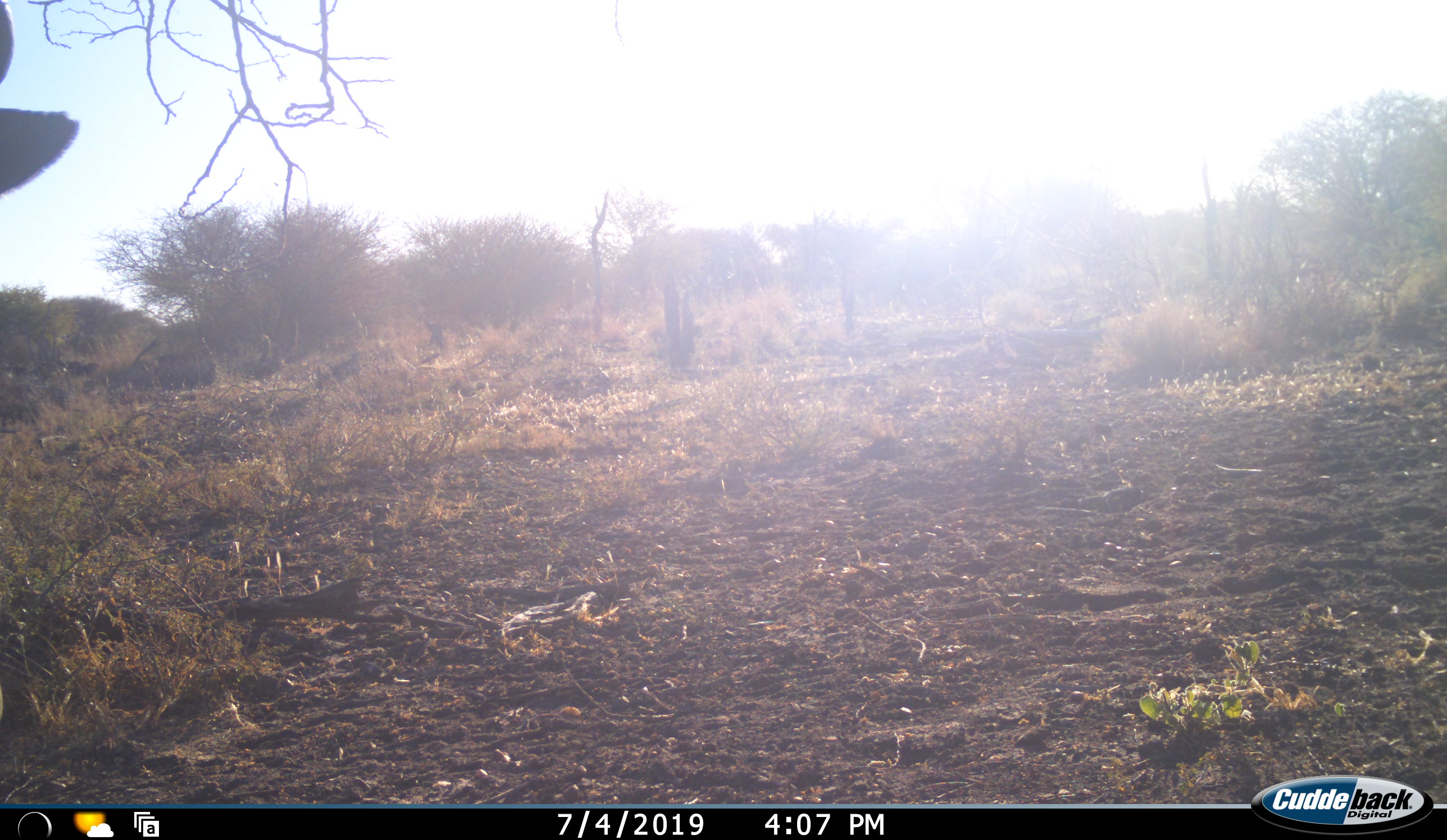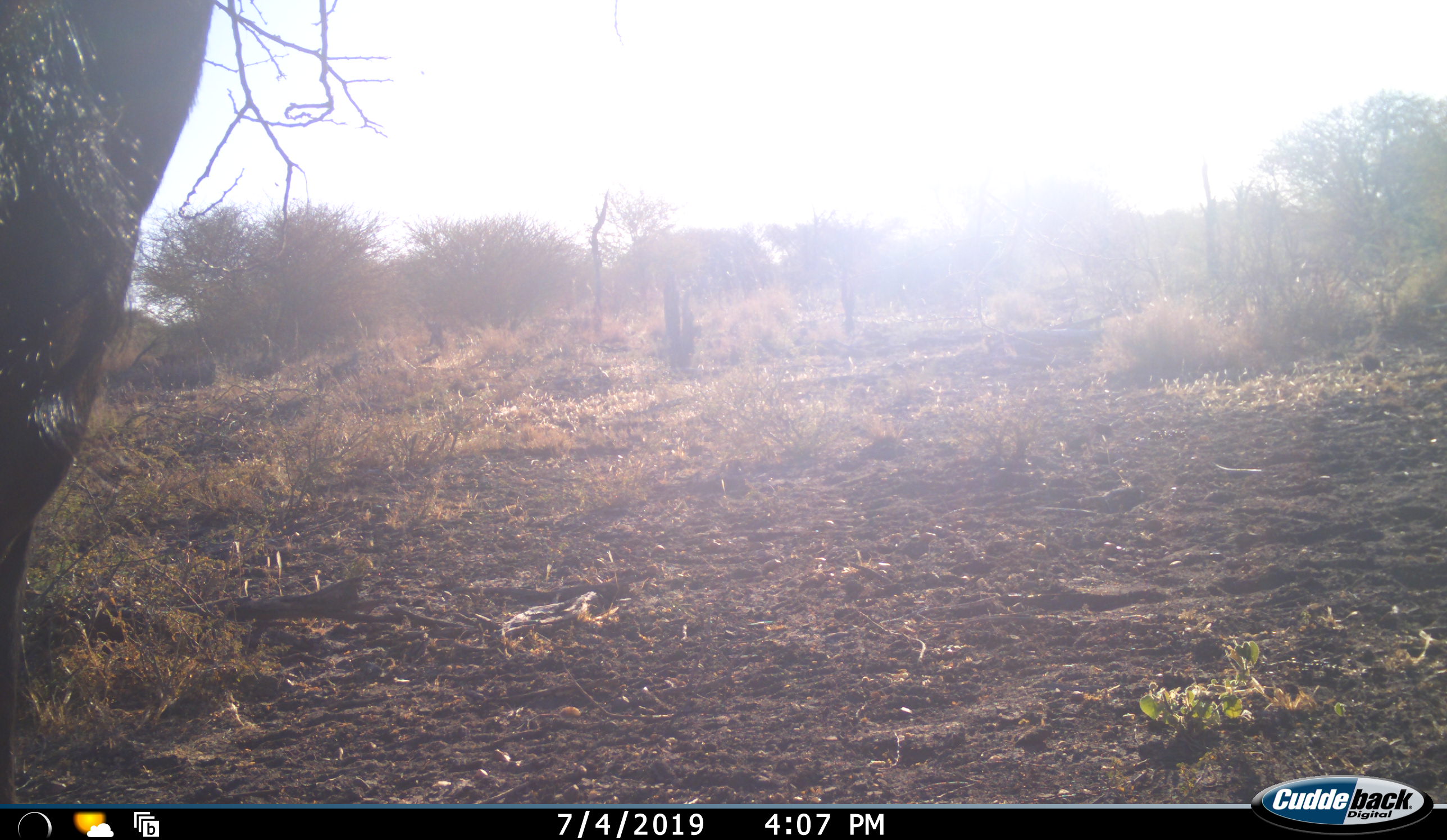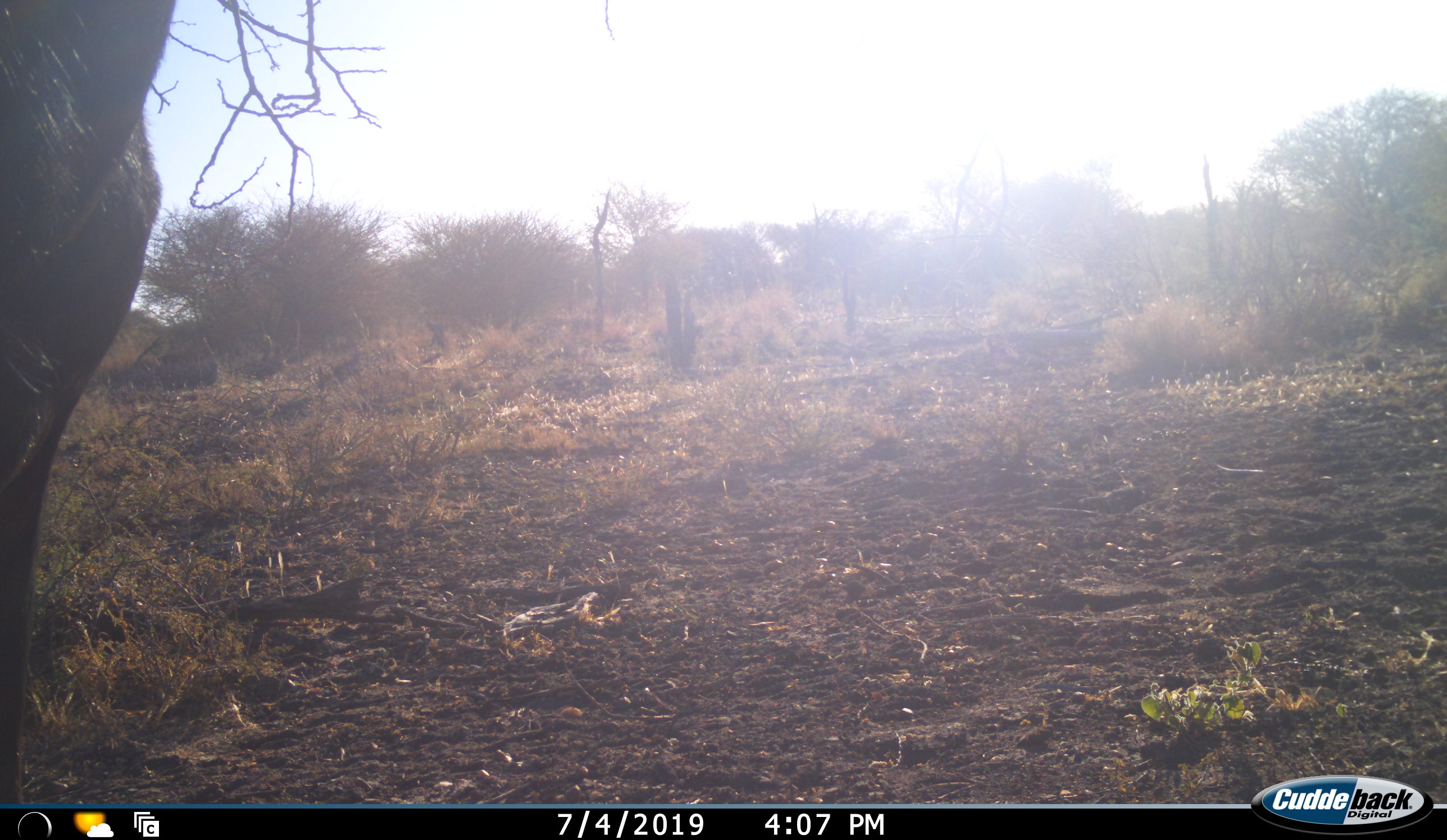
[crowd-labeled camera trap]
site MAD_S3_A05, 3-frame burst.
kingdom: Animalia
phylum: Chordata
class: Mammalia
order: Artiodactyla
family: Bovidae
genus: Syncerus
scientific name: Syncerus caffer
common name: african buffalo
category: buffalo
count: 1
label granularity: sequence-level